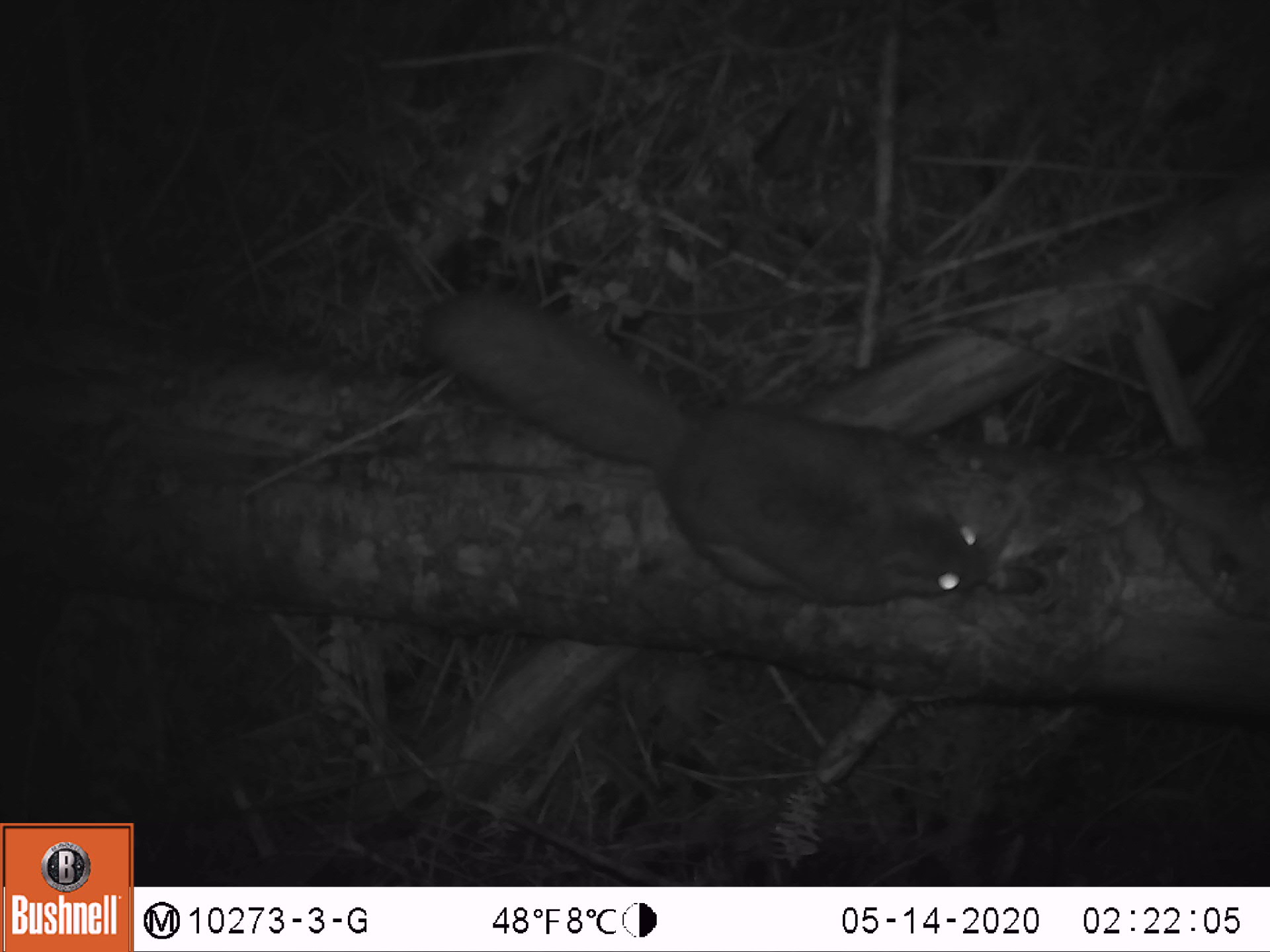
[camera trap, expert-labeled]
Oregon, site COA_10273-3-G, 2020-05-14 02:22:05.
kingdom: Animalia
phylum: Chordata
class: Mammalia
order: Rodentia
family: Sciuridae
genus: Glaucomys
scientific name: Glaucomys oregonensis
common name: humboldt's flying squirrel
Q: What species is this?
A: Humboldt's flying squirrel (Glaucomys oregonensis).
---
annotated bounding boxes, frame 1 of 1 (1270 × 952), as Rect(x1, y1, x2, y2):
humboldt's flying squirrel: Rect(414, 273, 1011, 622)